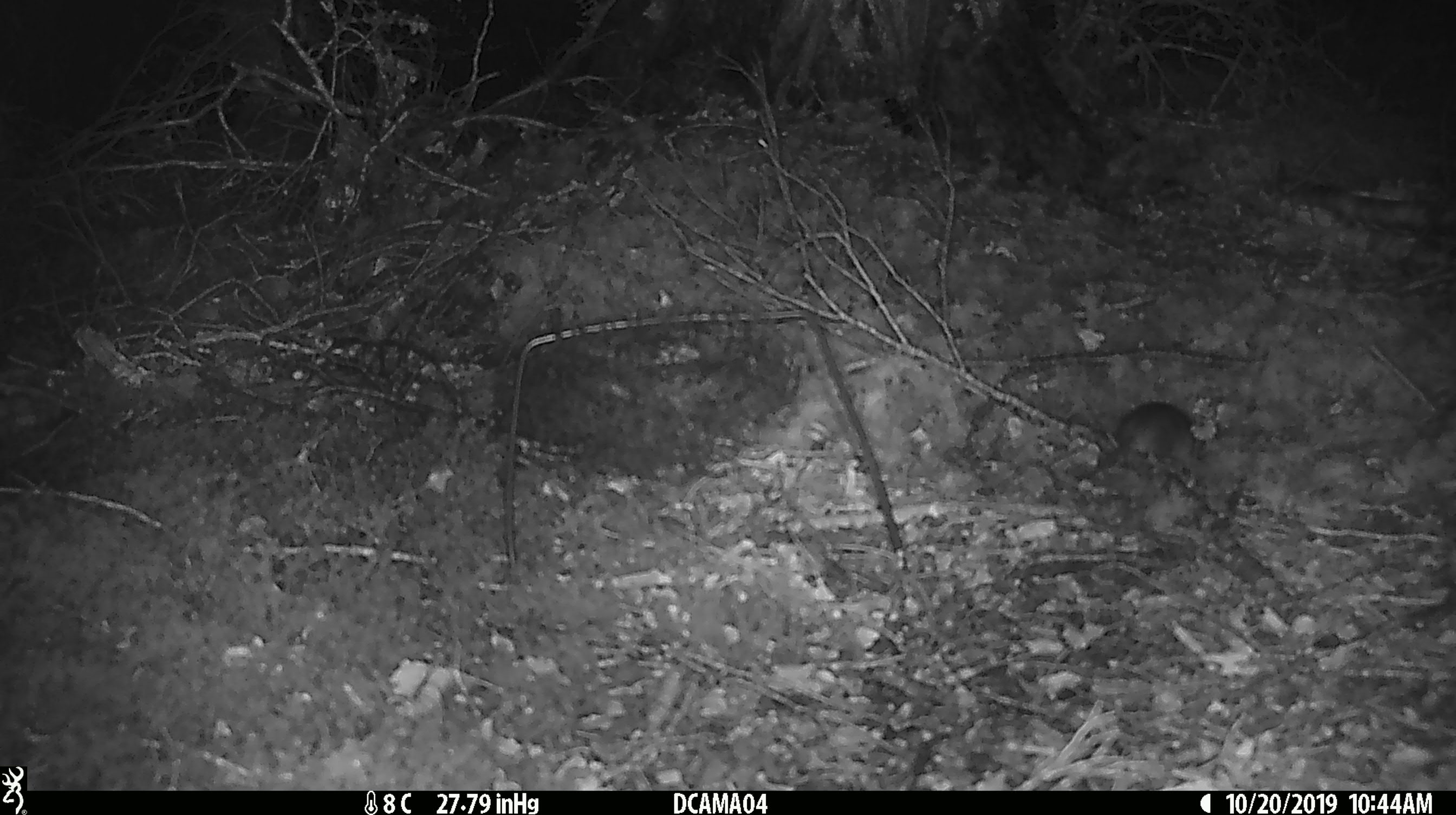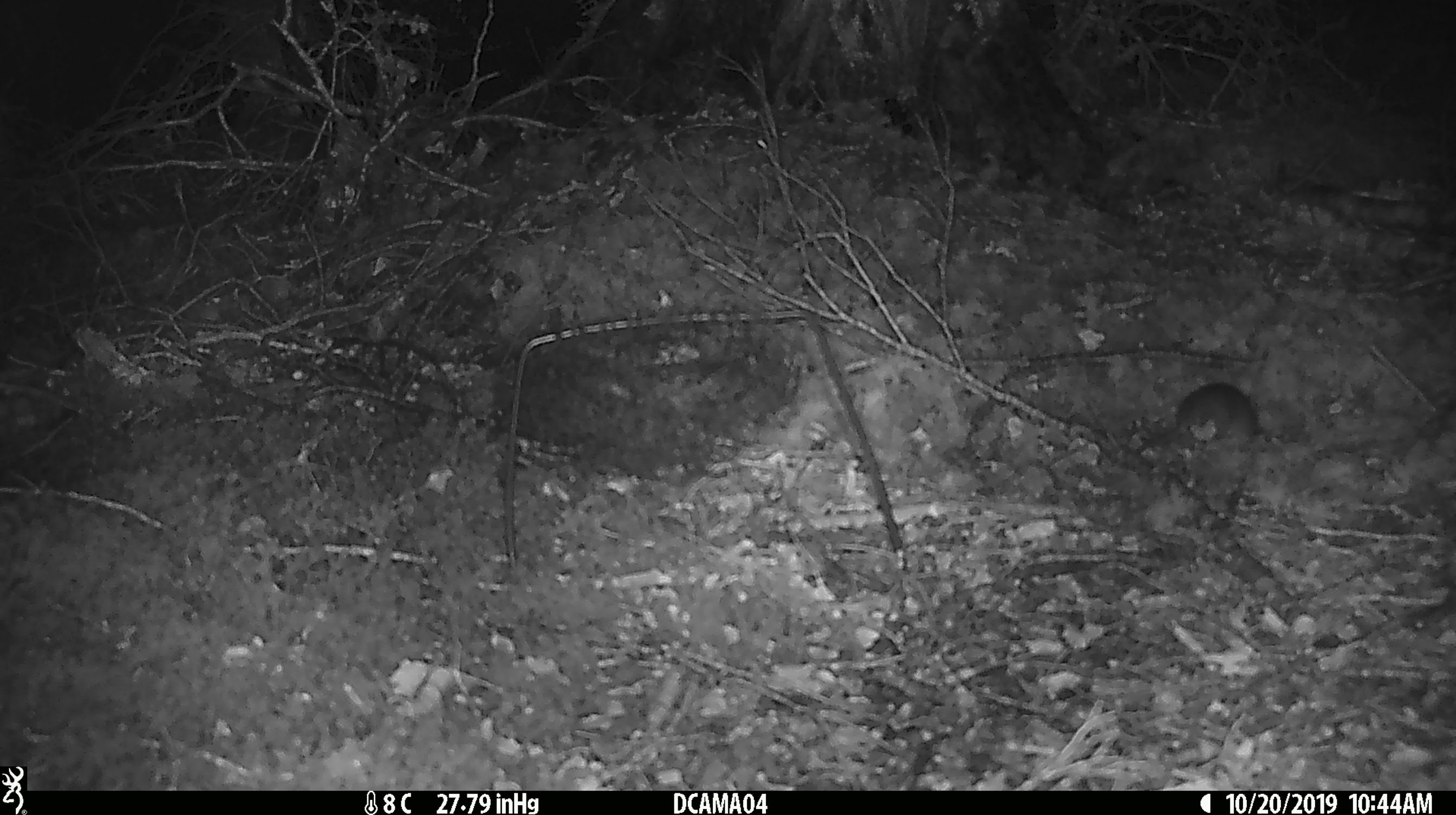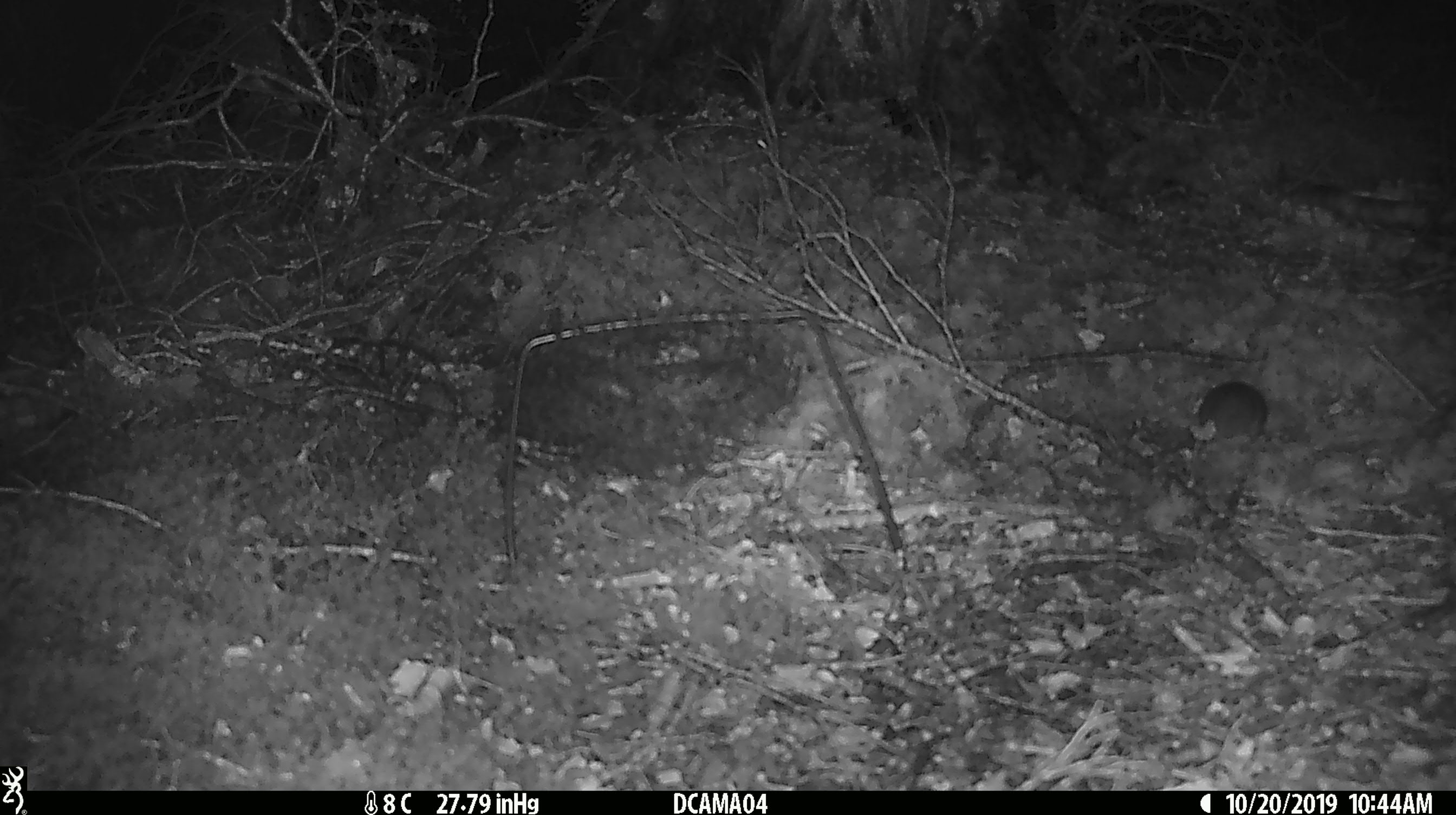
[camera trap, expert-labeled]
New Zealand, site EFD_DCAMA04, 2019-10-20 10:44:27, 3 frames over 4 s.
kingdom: Animalia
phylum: Chordata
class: Mammalia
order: Rodentia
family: Muridae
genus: Mus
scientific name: Mus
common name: mouse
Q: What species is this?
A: Mouse (Mus).